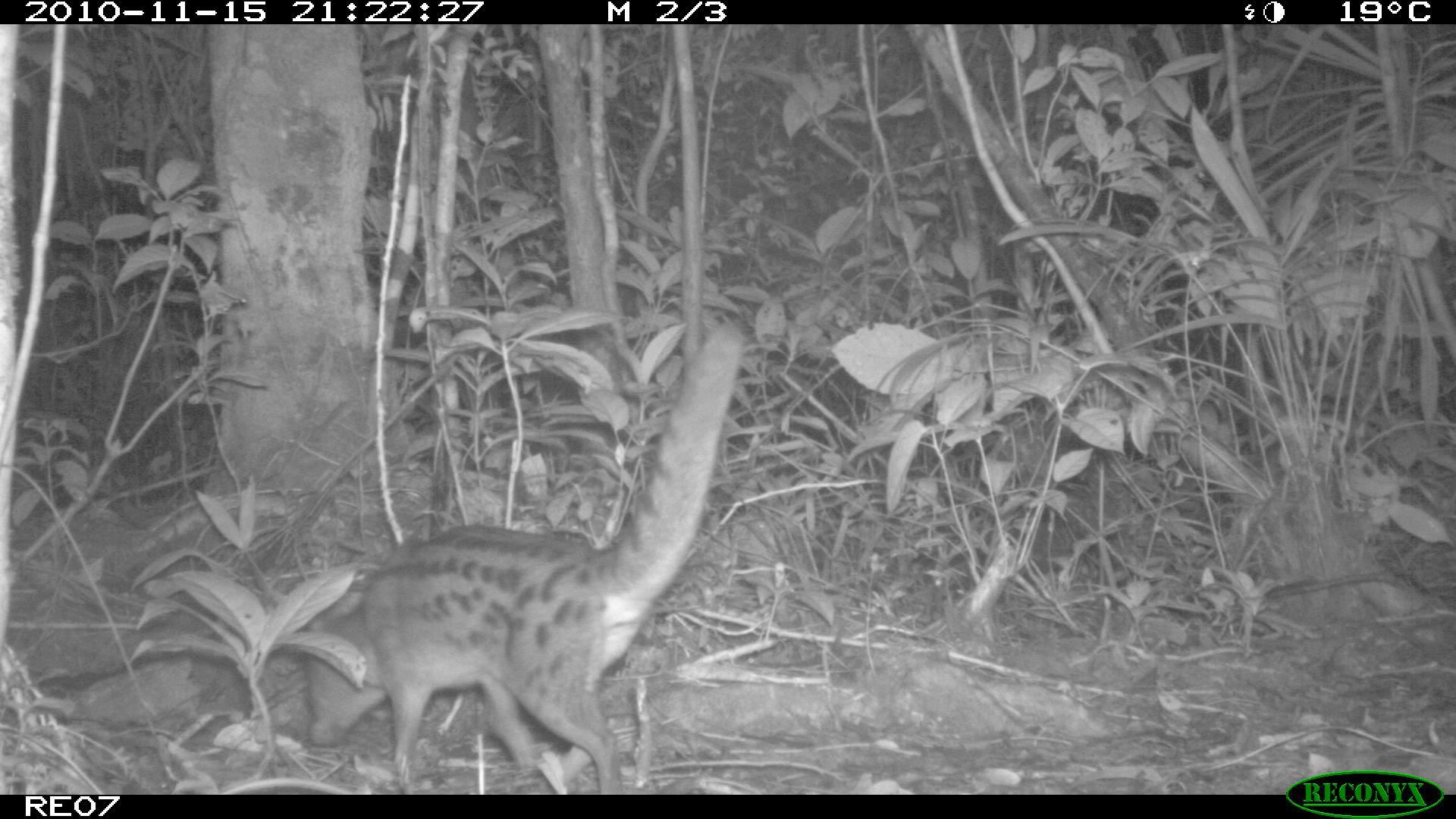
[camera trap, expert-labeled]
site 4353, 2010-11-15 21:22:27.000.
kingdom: Animalia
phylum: Chordata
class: Mammalia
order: Carnivora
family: Eupleridae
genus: Fossa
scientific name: Fossa fossana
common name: fanaloka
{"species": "Fossa fossana (fanaloka)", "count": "1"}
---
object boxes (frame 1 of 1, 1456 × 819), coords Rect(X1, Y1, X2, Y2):
fossa fossana: Rect(301, 319, 742, 794)